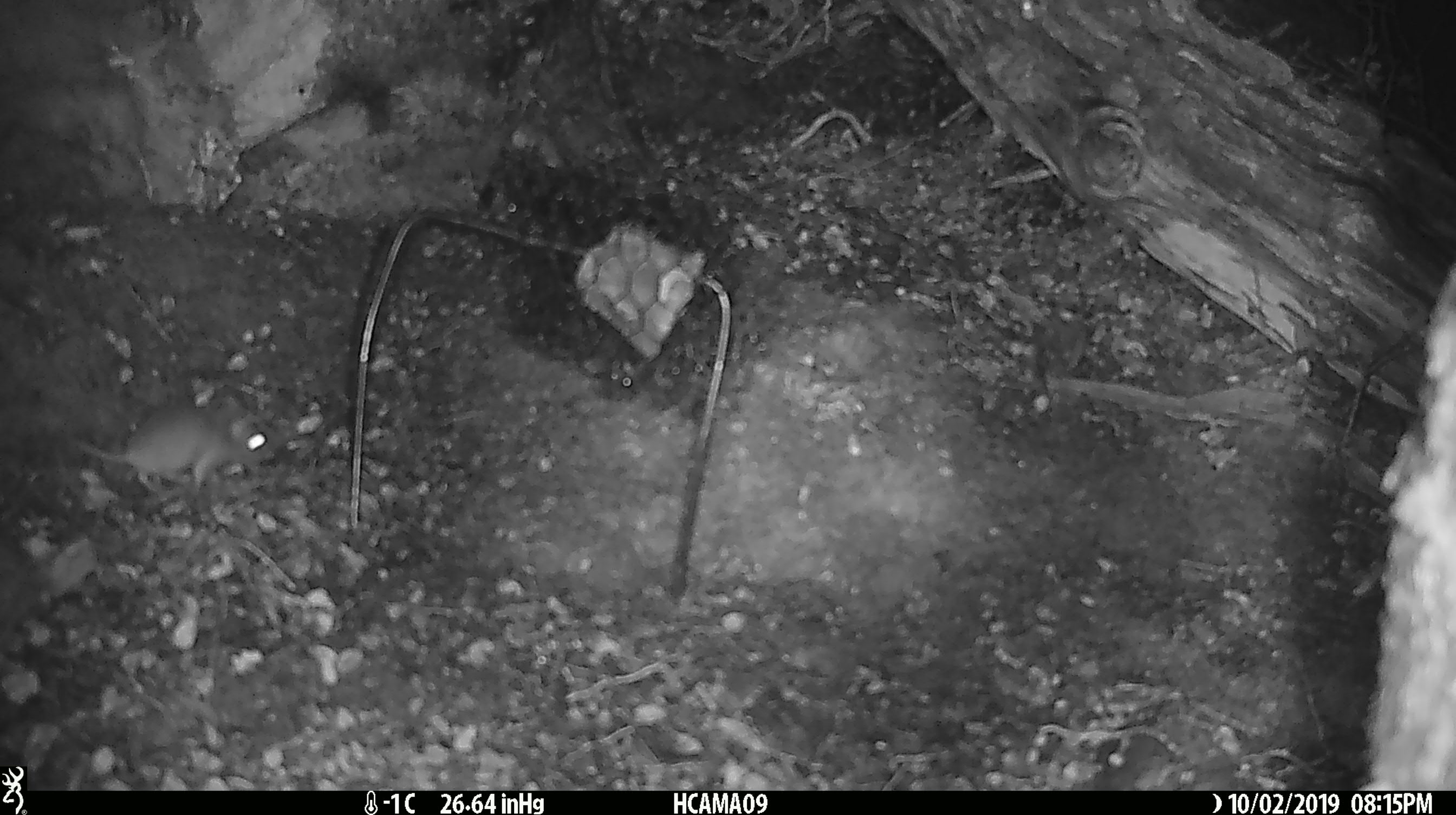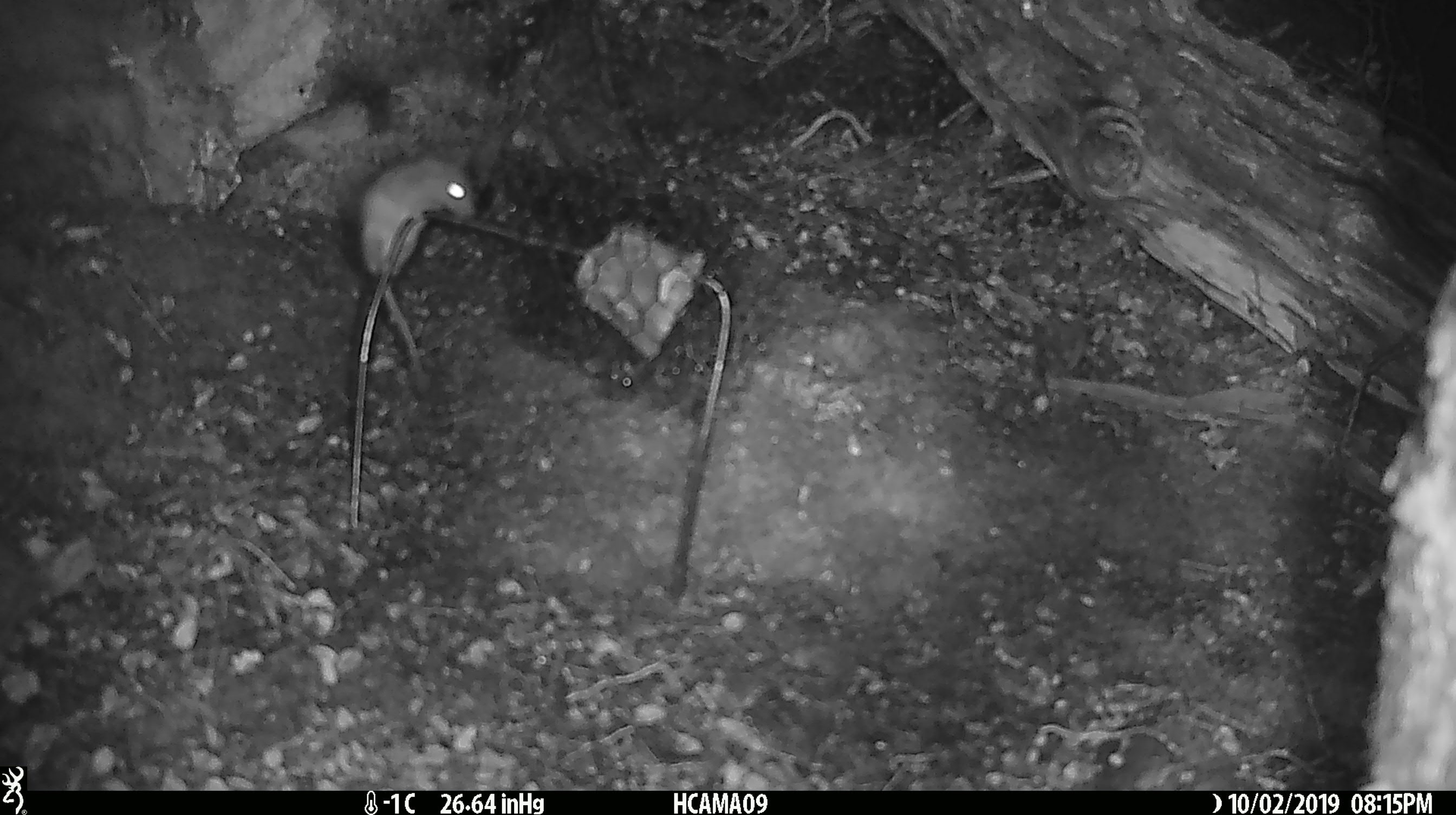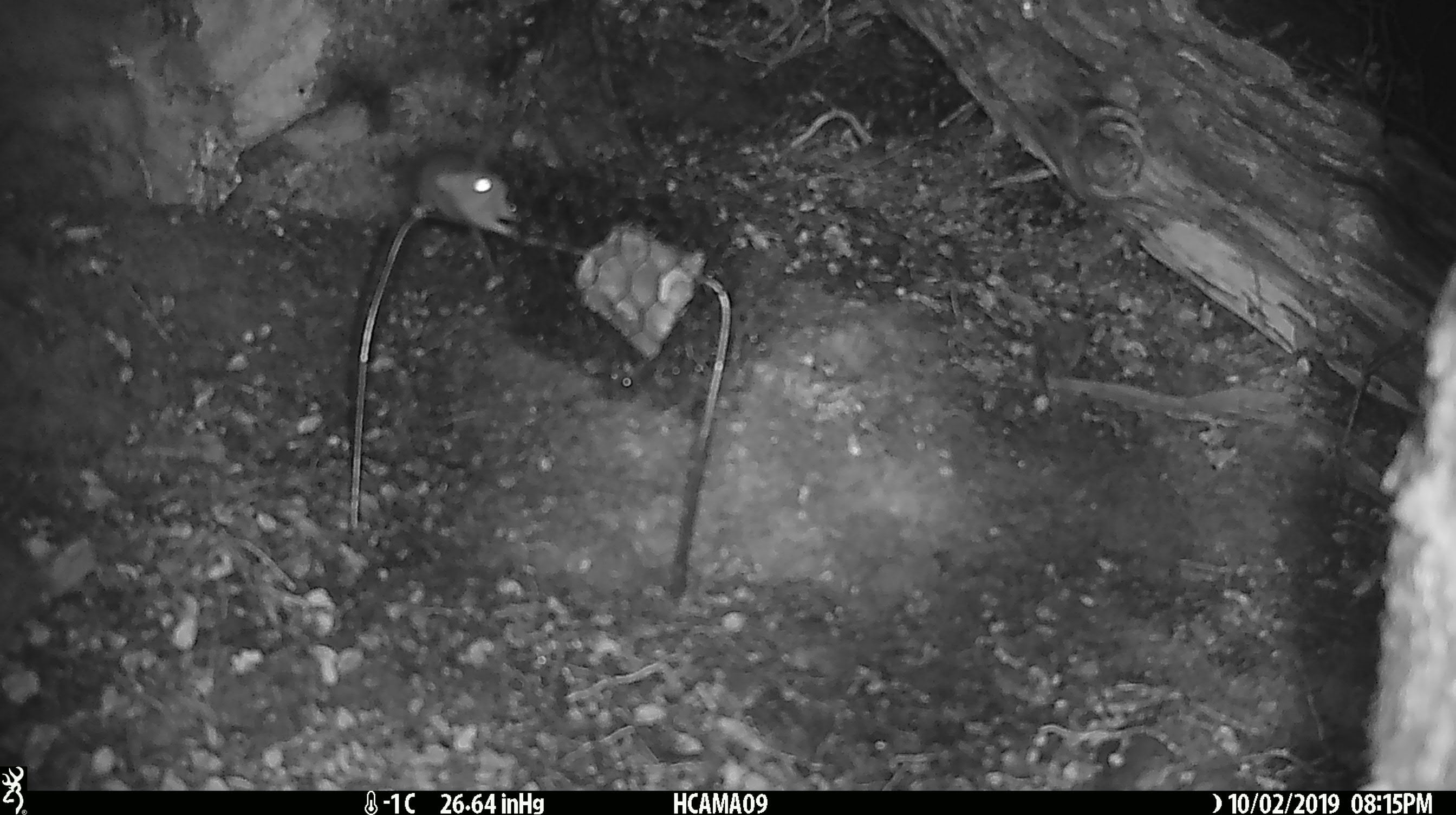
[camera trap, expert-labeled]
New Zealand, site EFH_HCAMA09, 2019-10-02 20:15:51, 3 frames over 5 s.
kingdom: Animalia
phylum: Chordata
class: Mammalia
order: Rodentia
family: Muridae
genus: Mus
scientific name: Mus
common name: mouse